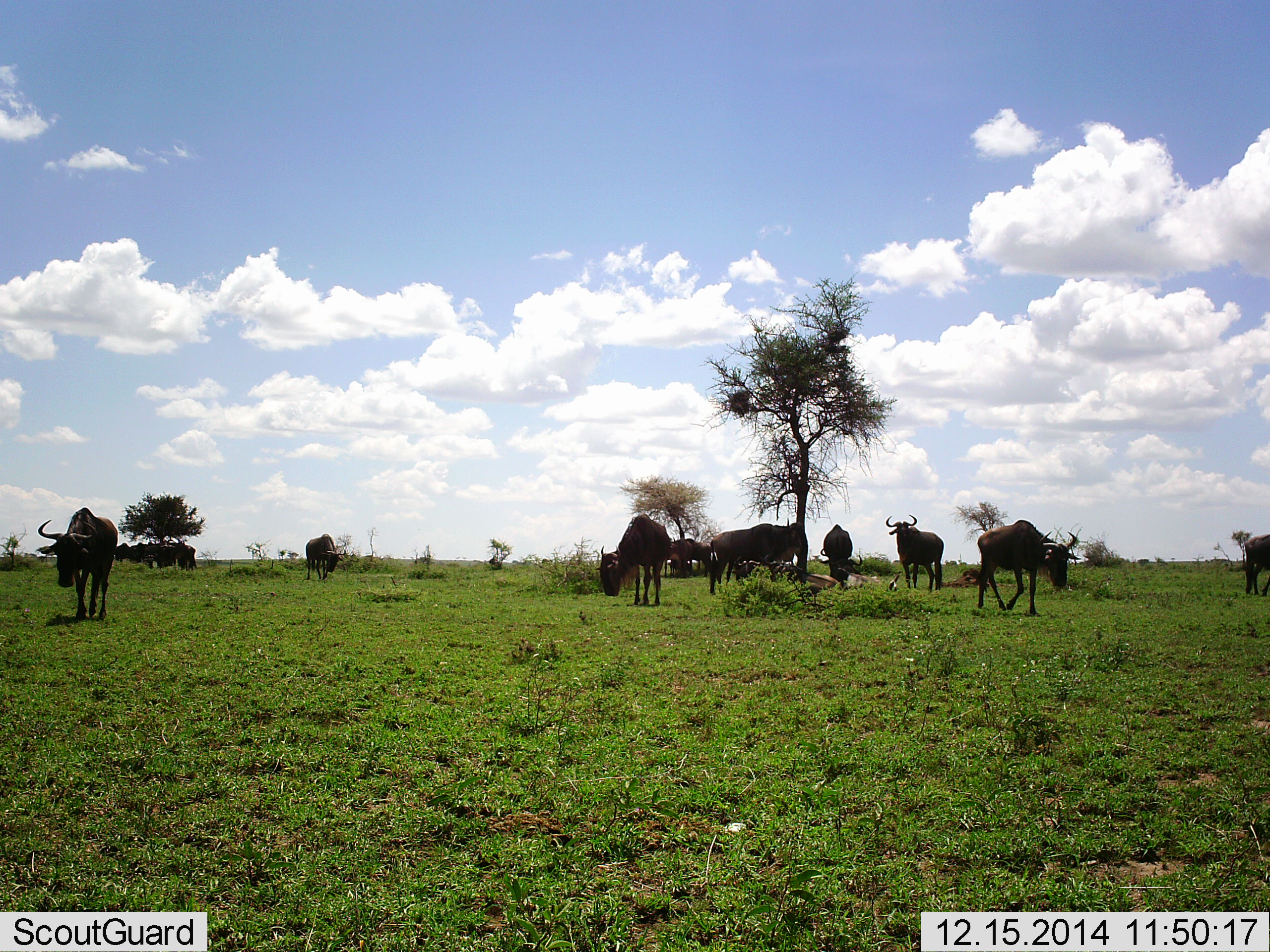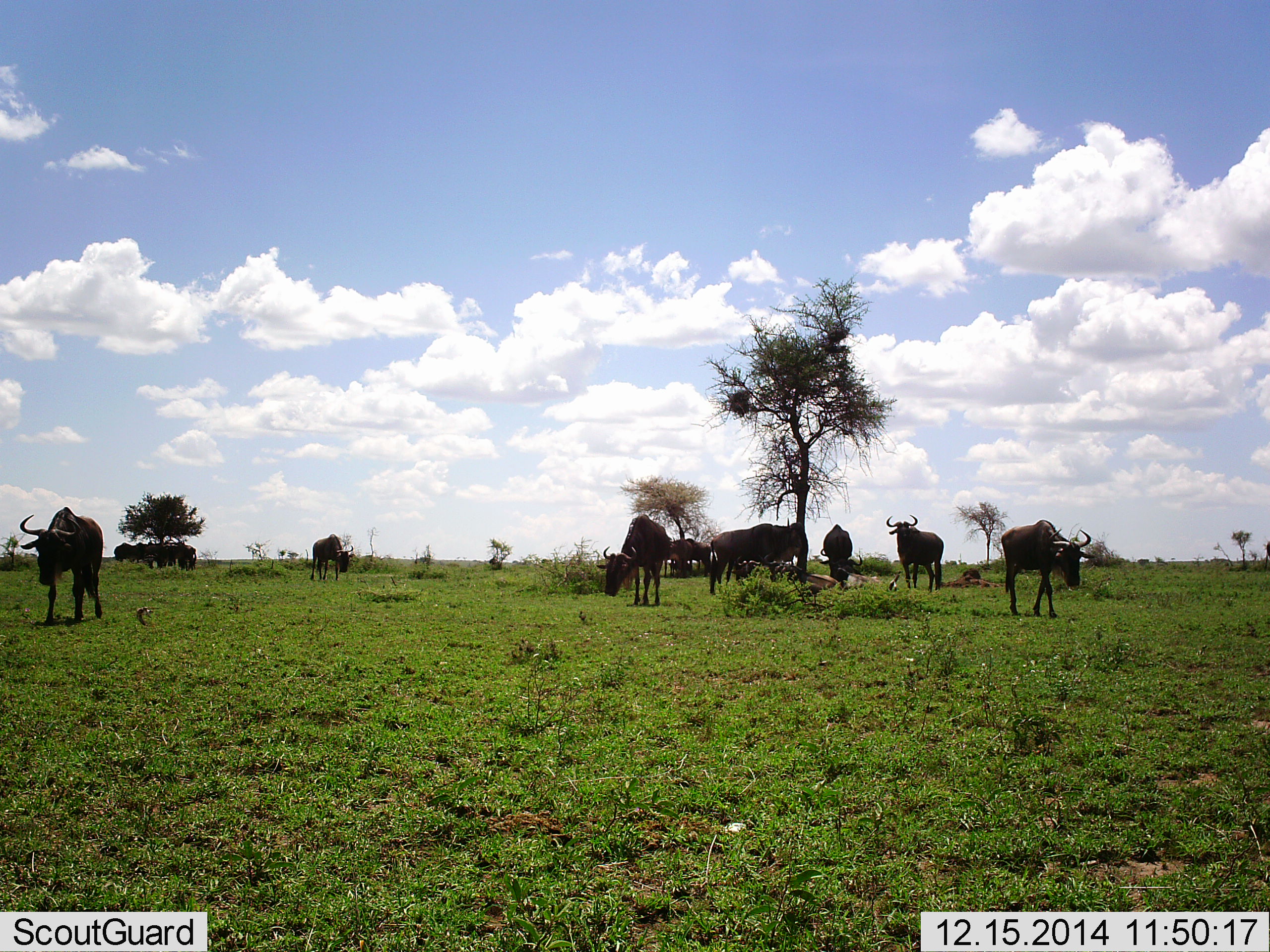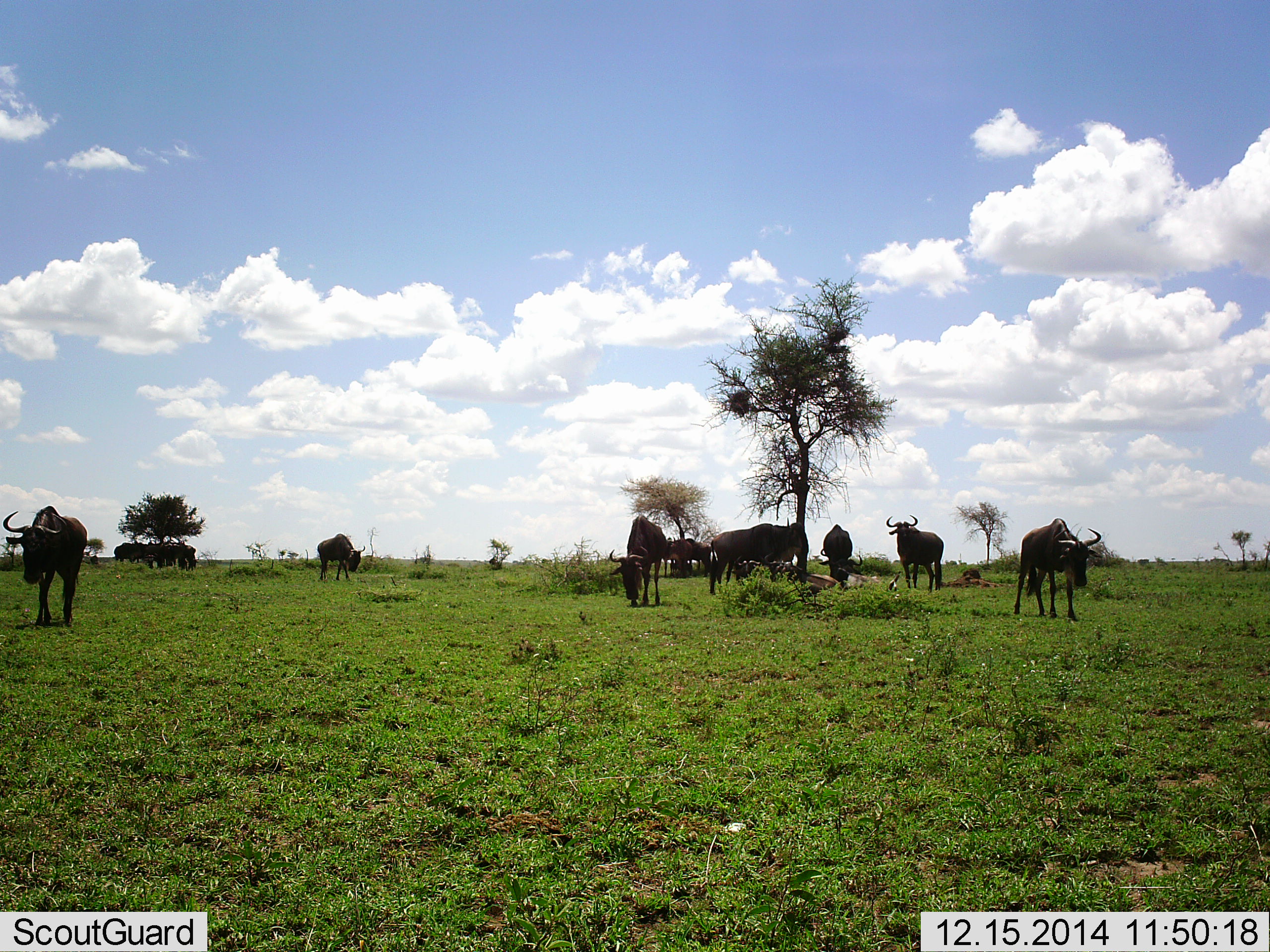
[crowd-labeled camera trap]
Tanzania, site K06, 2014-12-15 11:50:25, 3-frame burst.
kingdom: Animalia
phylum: Chordata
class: Mammalia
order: Artiodactyla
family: Bovidae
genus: Connochaetes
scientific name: Connochaetes taurinus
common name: blue wildebeest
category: wildebeest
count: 11-50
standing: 50%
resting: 0%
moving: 67%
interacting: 0%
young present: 0%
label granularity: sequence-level